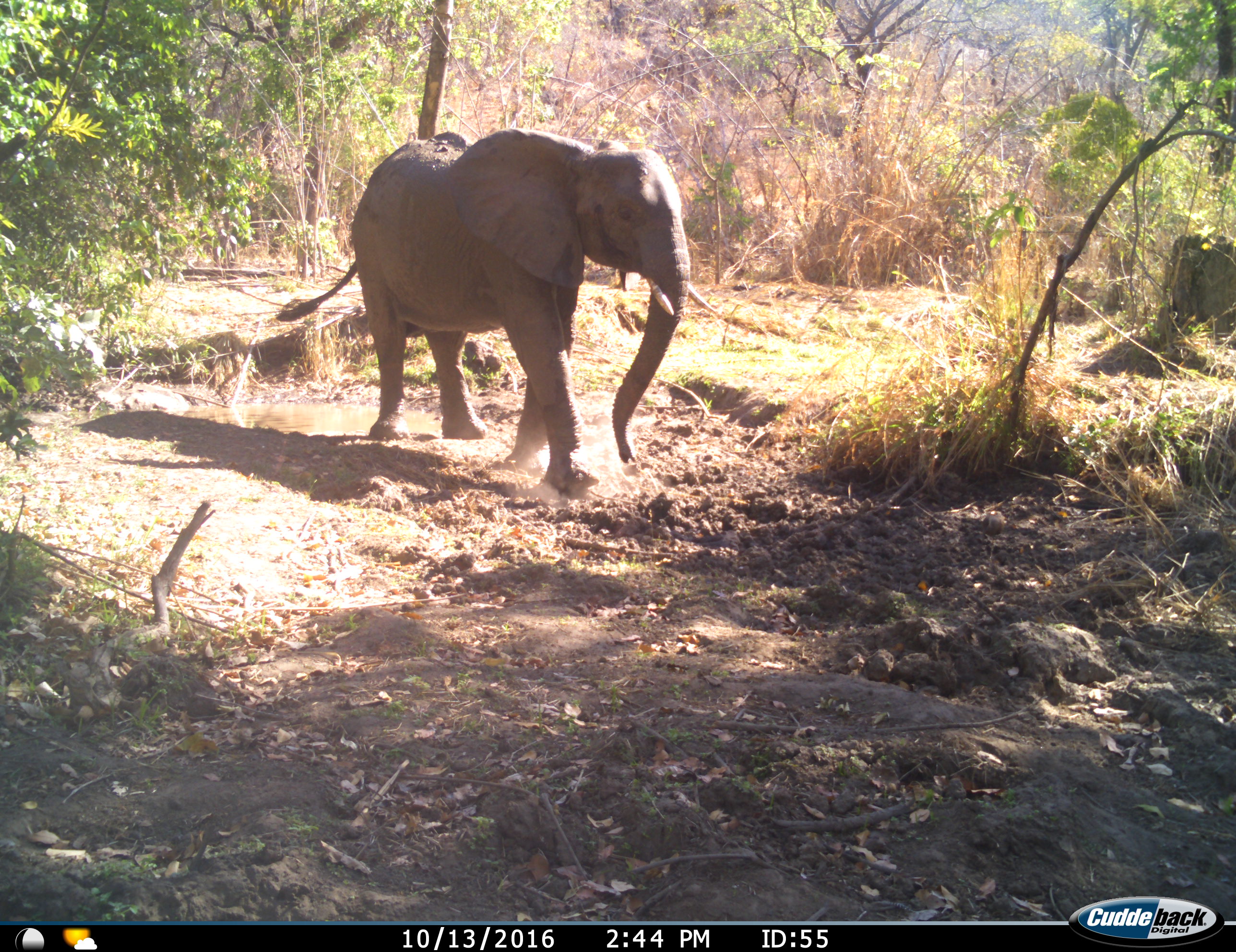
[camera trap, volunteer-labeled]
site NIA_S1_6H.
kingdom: Animalia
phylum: Chordata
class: Mammalia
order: Proboscidea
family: Elephantidae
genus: Loxodonta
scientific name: Loxodonta africana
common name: african bush elephant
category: elephant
Elephant (african bush elephant) (Loxodonta africana), count 1. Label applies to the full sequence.